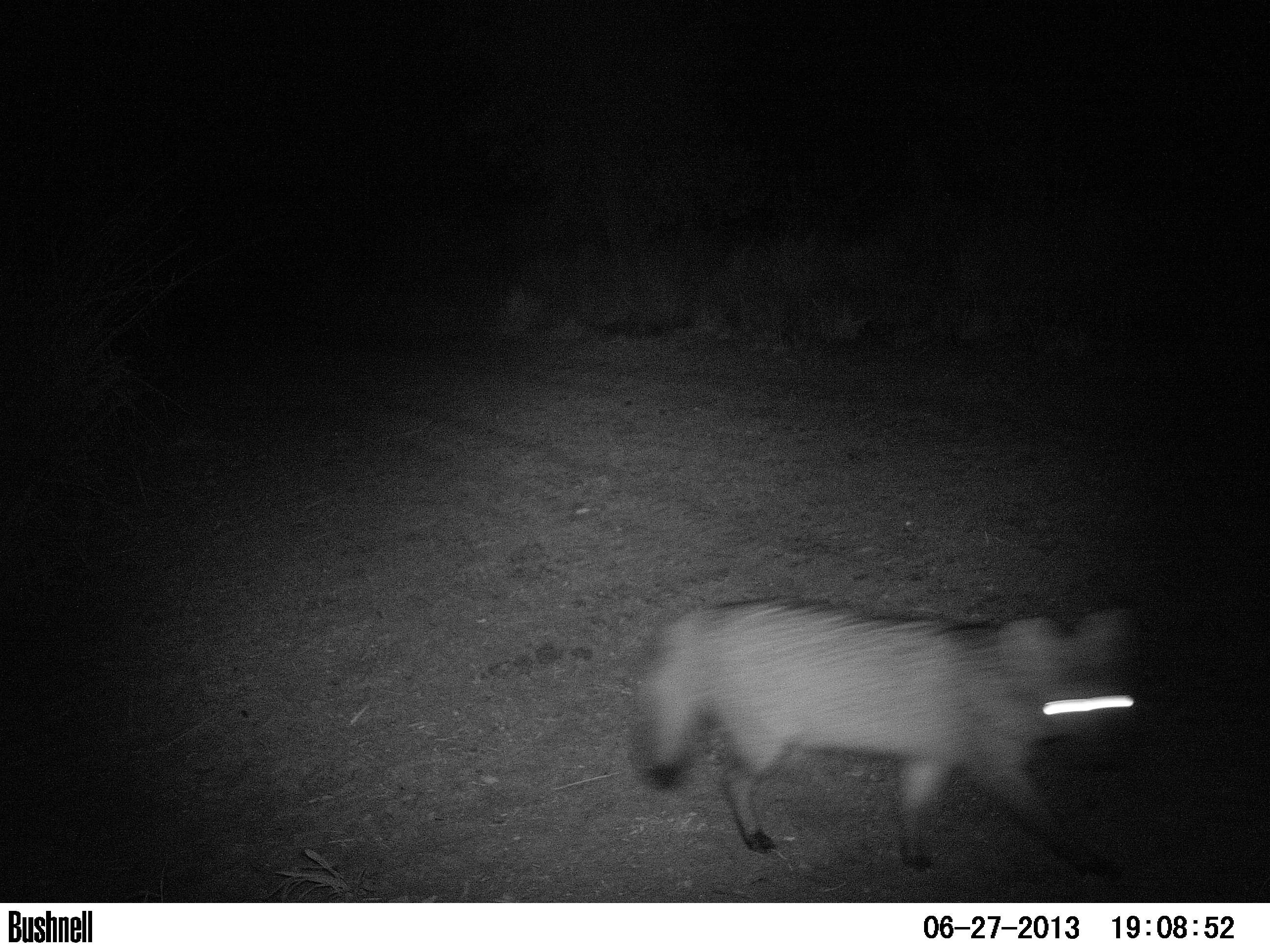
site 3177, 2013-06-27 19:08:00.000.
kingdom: Animalia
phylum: Chordata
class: Mammalia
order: Carnivora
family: Canidae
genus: Cerdocyon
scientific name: Cerdocyon thous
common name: crab-eating fox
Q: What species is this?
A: Cerdocyon thous (crab-eating fox).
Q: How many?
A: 1.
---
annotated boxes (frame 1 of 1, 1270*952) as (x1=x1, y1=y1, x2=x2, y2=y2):
cerdocyon thous: (x1=632, y1=602, x2=1142, y2=879)